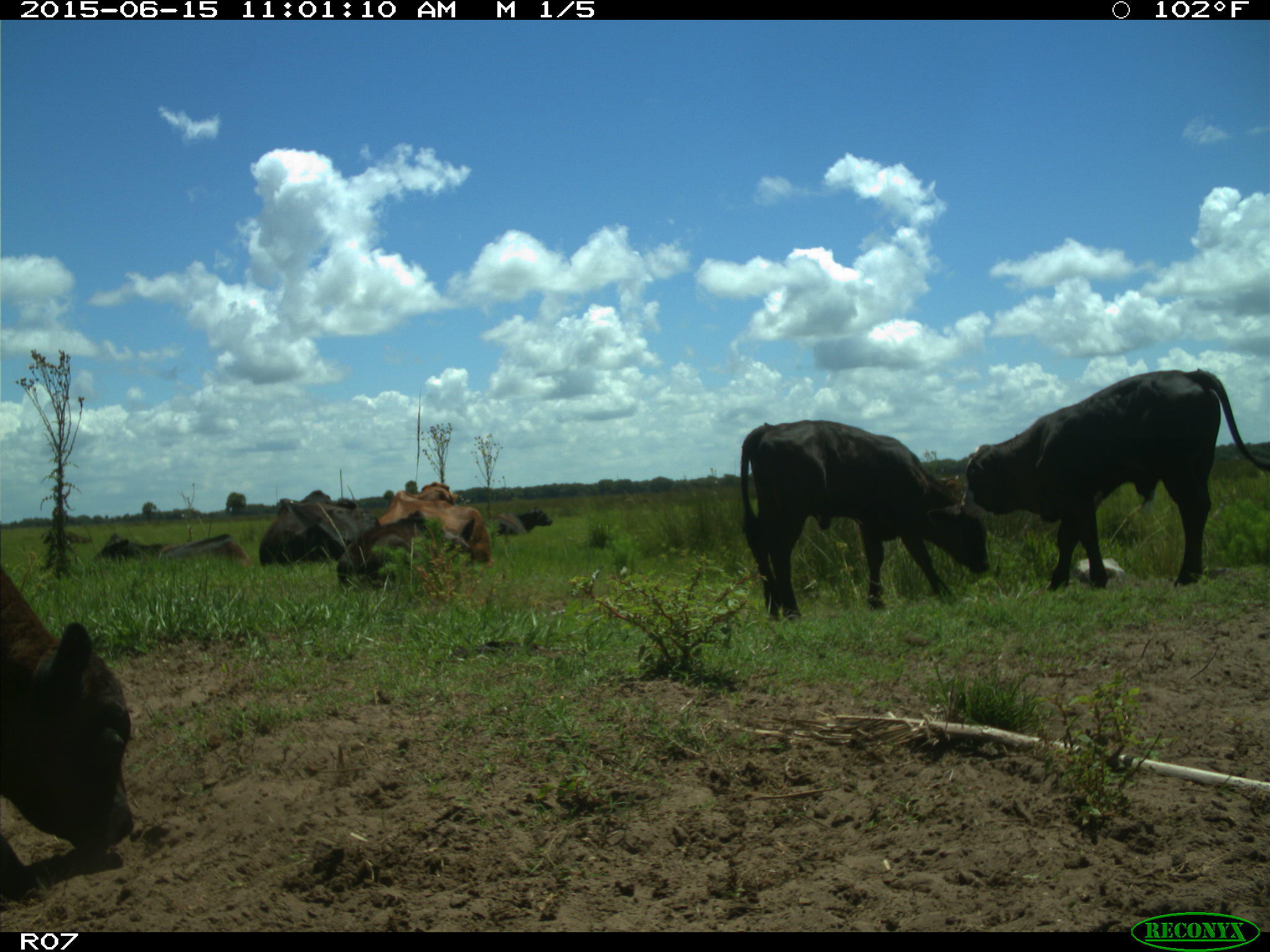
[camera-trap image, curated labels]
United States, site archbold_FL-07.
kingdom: Animalia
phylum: Chordata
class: Mammalia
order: Artiodactyla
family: Bovidae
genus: Bos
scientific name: Bos taurus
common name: domestic cow